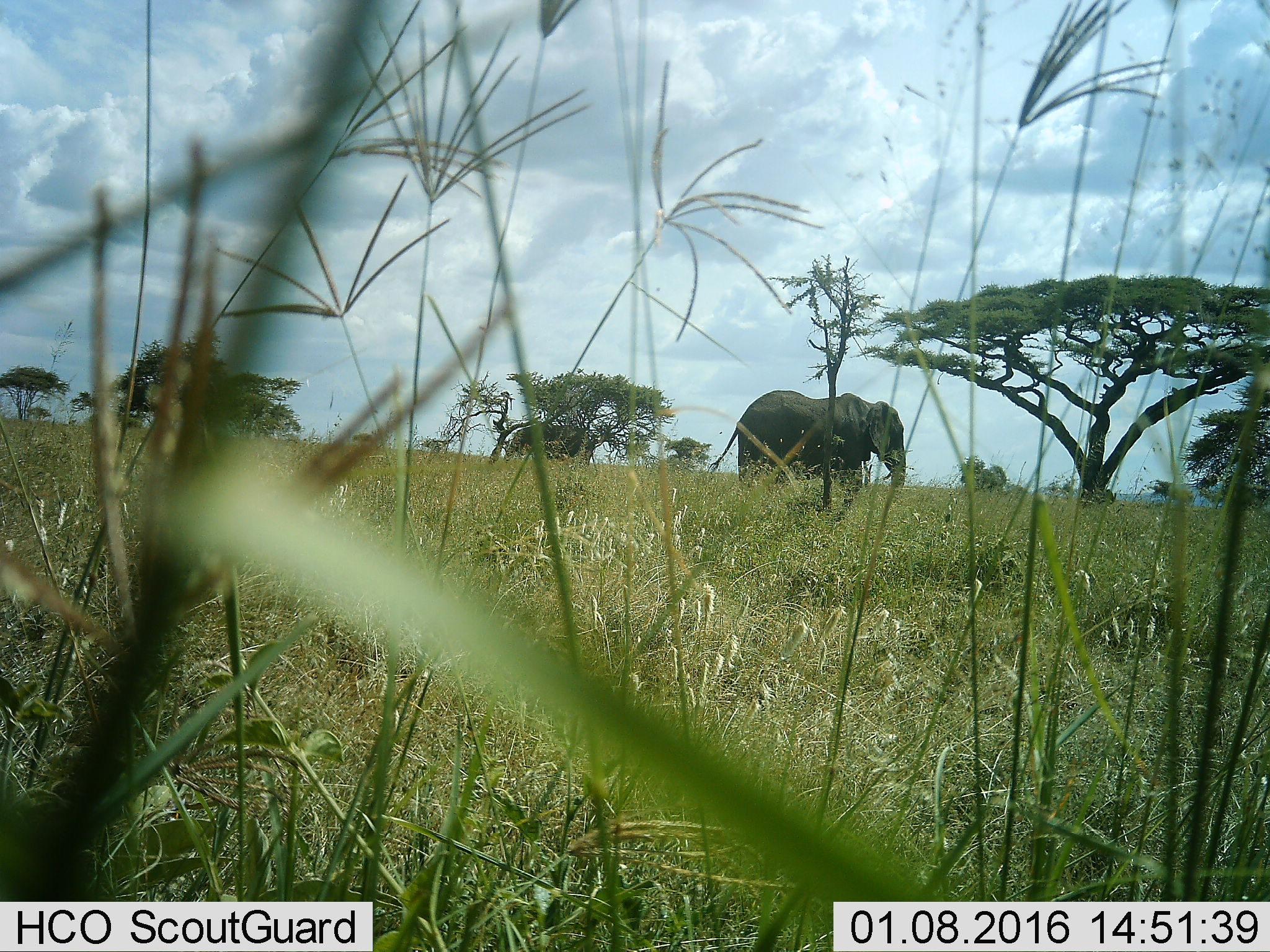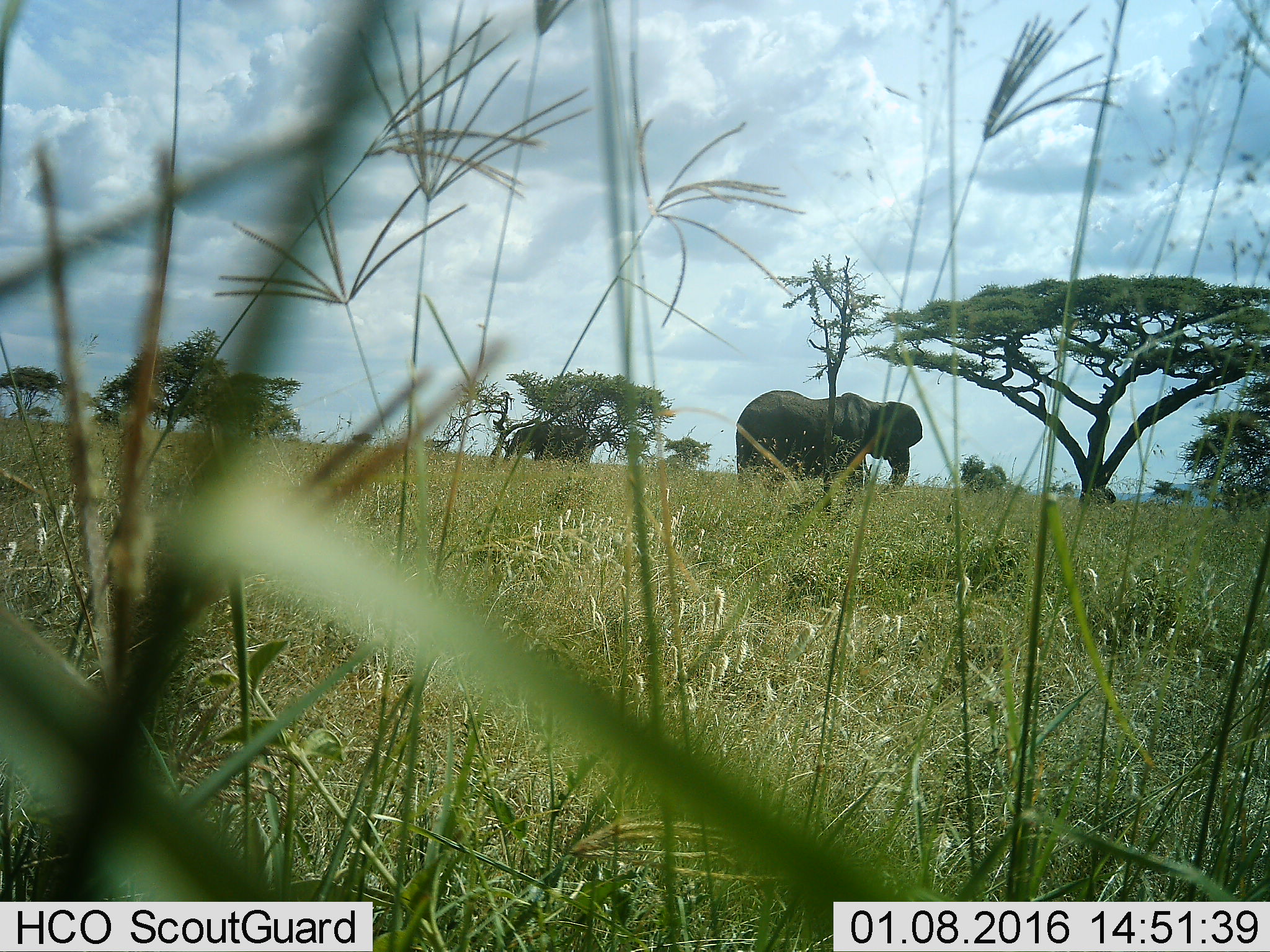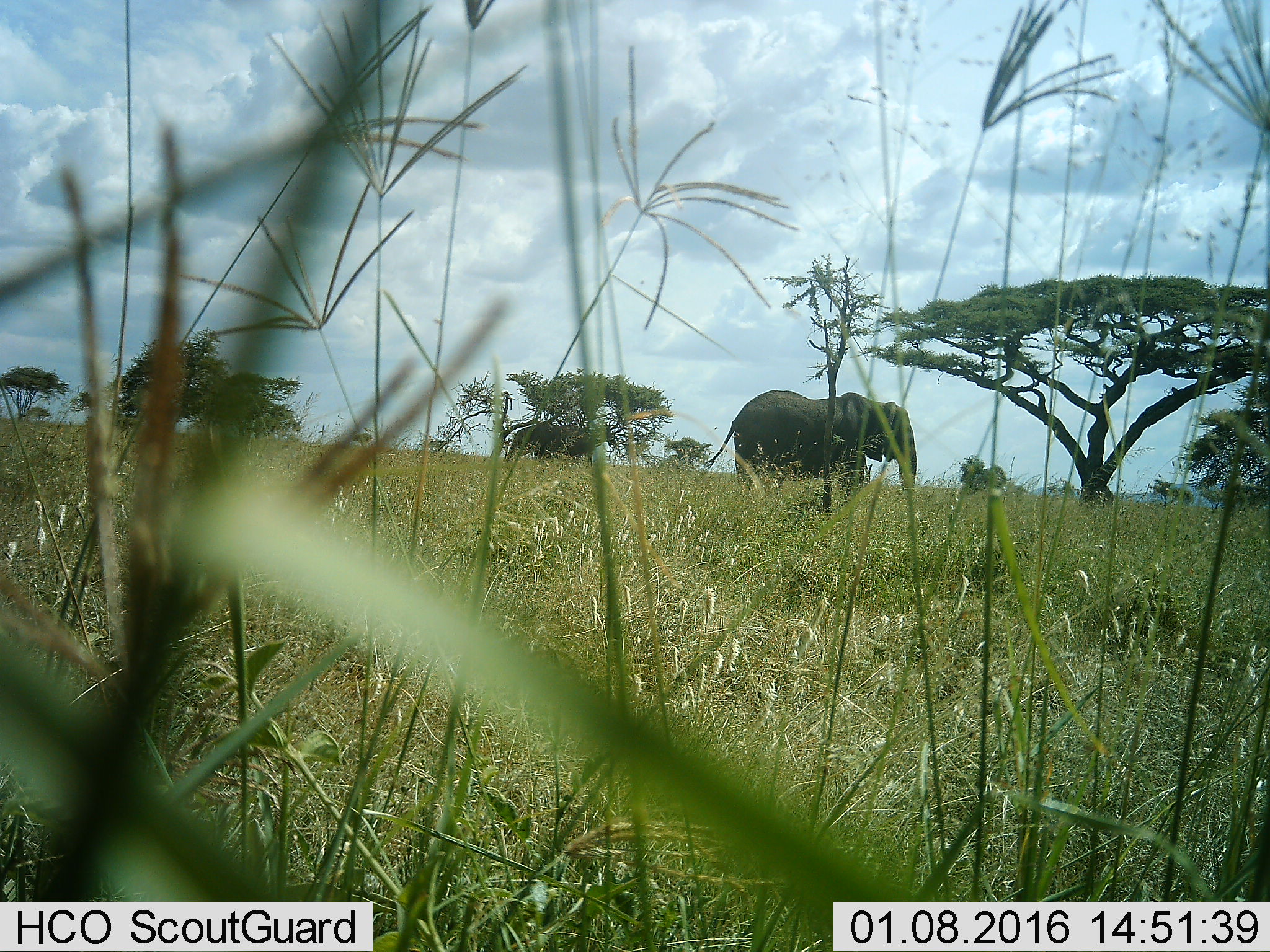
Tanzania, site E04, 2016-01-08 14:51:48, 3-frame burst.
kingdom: Animalia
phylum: Chordata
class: Mammalia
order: Proboscidea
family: Elephantidae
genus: Loxodonta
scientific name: Loxodonta africana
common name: african bush elephant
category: elephant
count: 1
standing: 84%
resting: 5%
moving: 16%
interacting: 0%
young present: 5%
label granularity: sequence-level